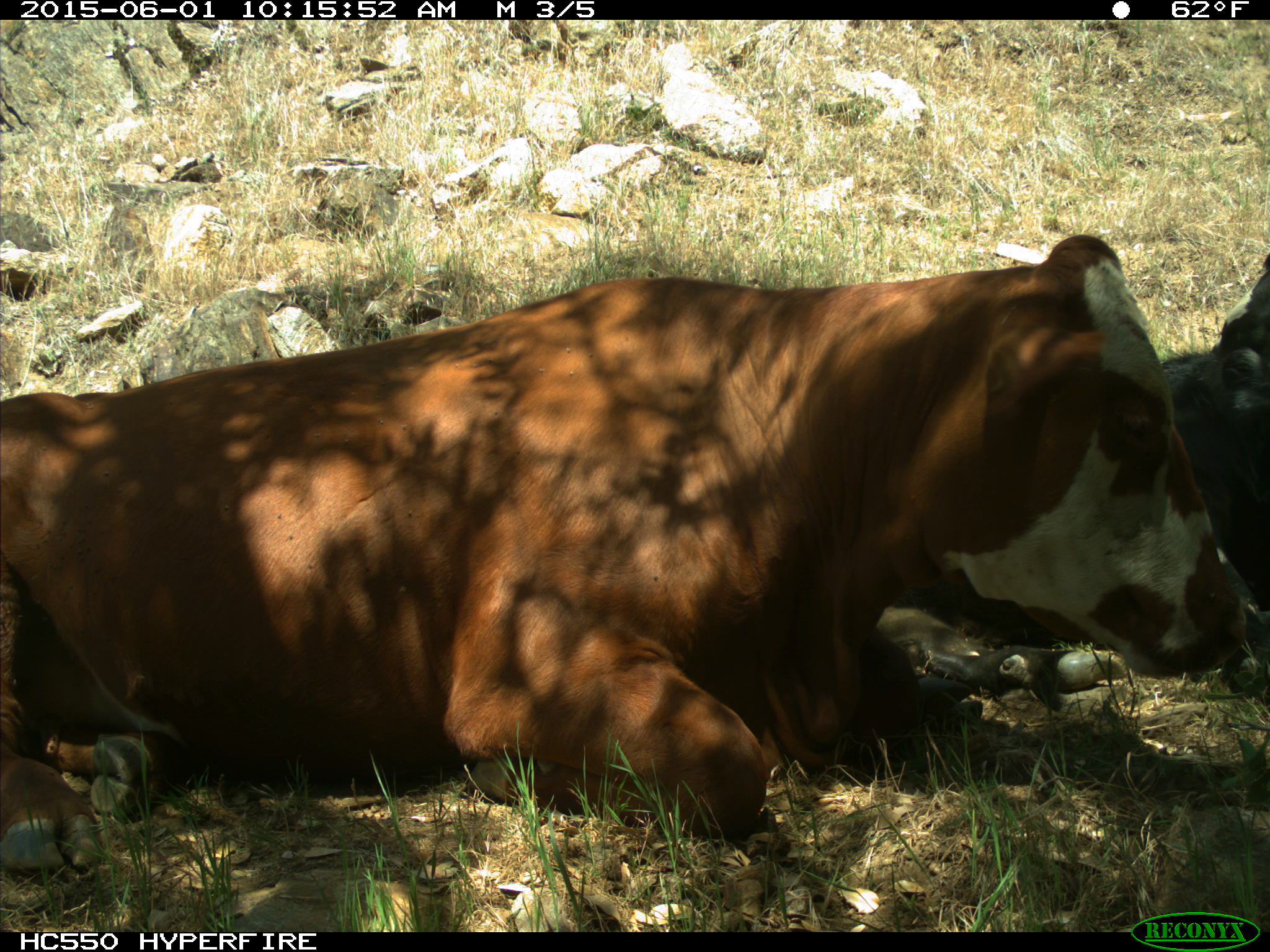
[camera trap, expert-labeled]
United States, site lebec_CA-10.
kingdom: Animalia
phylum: Chordata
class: Mammalia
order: Artiodactyla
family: Bovidae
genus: Bos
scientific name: Bos taurus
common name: domestic cow